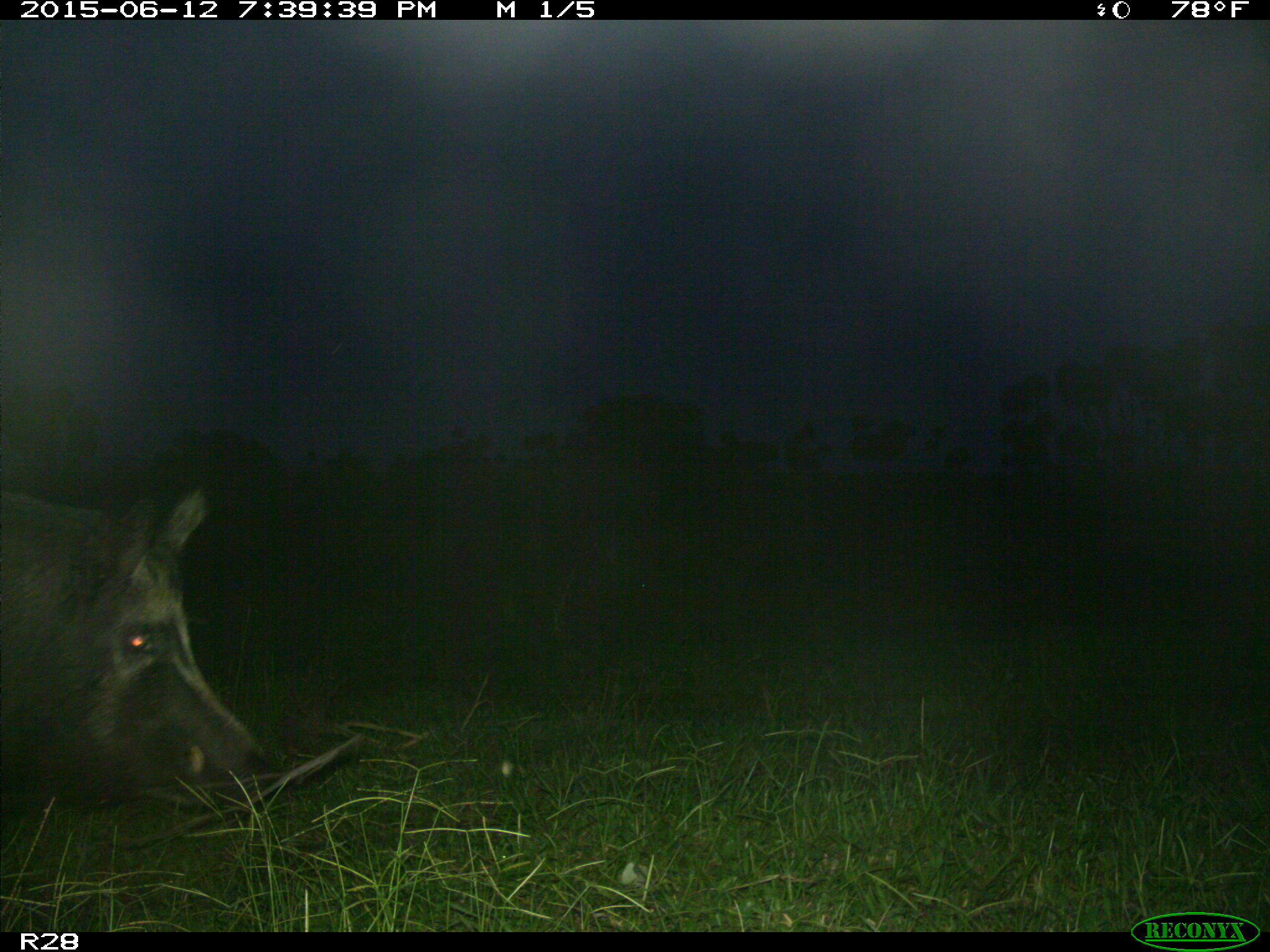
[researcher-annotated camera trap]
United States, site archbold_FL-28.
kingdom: Animalia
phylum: Chordata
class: Mammalia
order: Artiodactyla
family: Suidae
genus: Sus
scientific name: Sus scrofa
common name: wild boar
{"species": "Sus scrofa (wild boar)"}